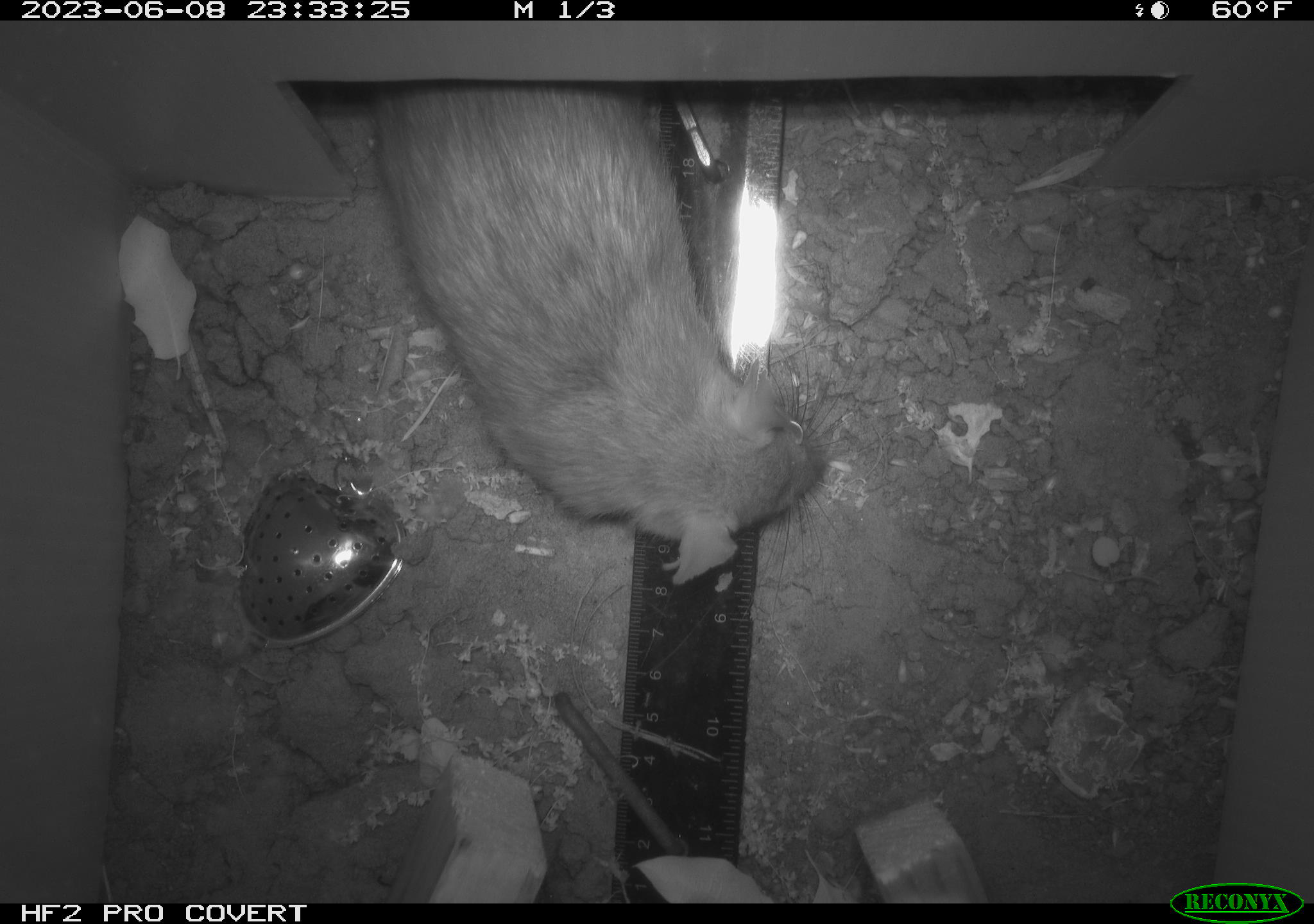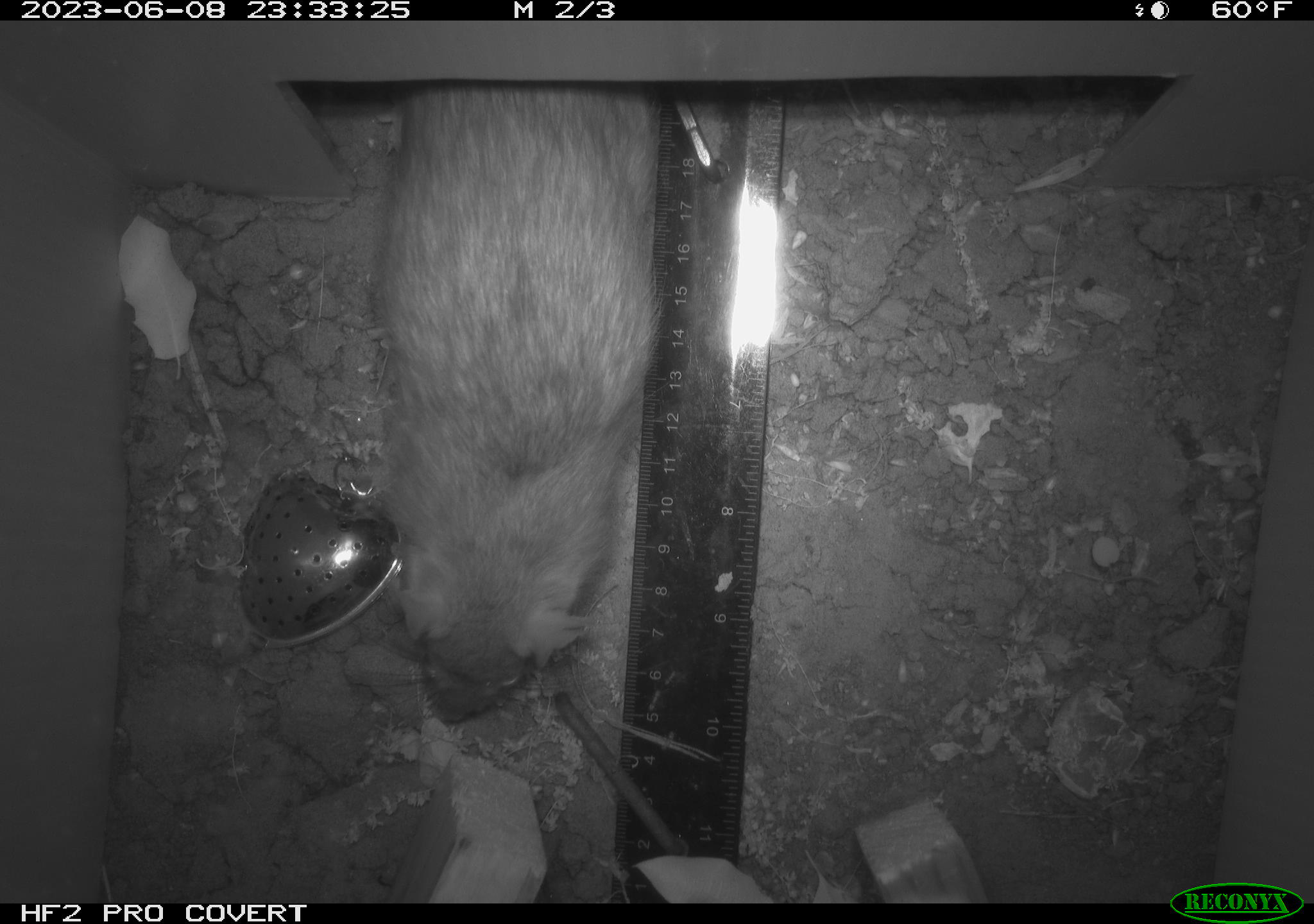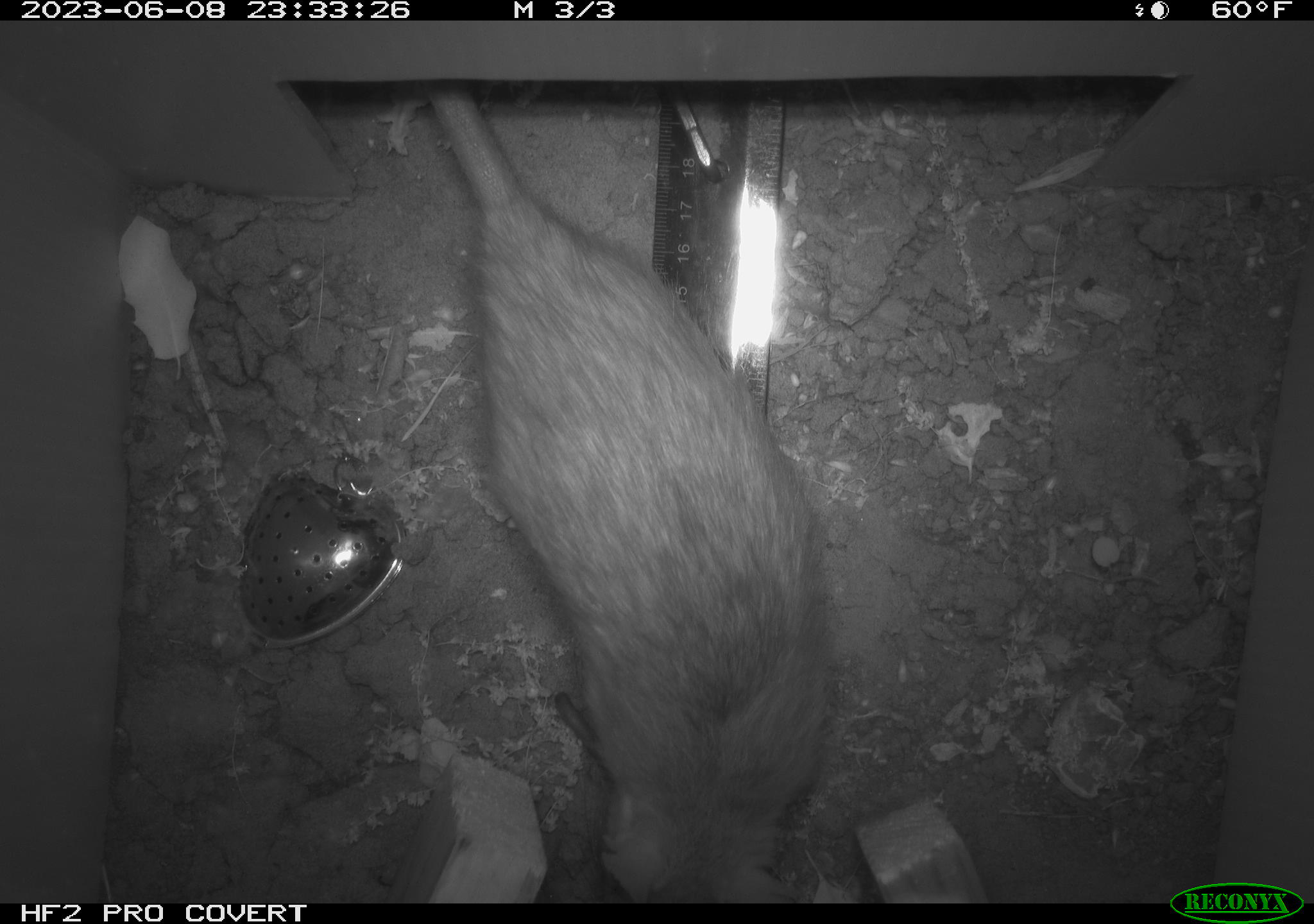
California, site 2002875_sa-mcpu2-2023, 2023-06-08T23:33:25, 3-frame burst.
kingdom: Animalia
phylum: Chordata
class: Mammalia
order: Rodentia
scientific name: Rodentia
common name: mouse species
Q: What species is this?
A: Mouse species (Rodentia).